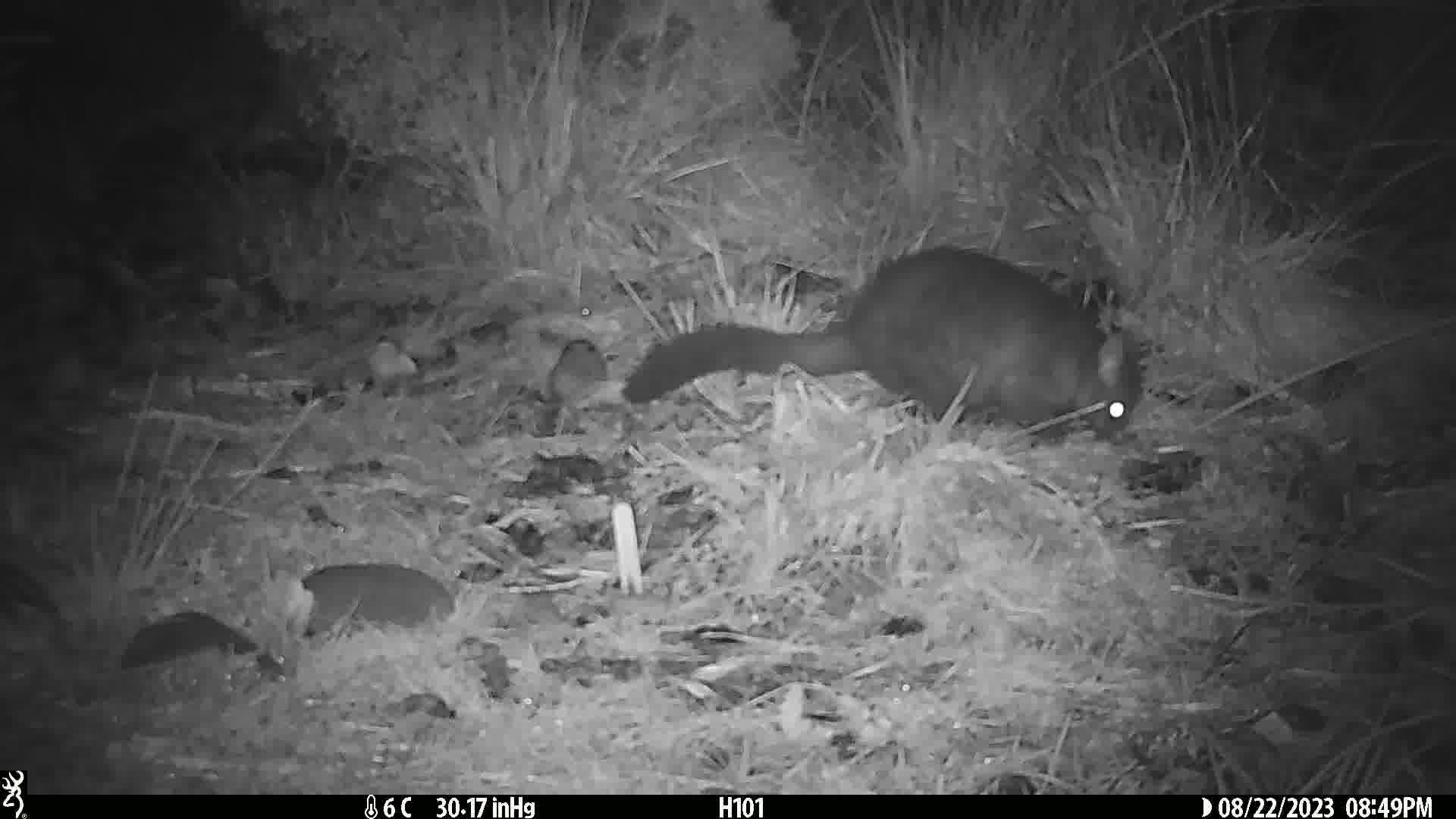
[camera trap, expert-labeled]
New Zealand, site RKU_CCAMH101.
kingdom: Animalia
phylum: Chordata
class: Mammalia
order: Diprotodontia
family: Phalangeridae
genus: Trichosurus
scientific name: Trichosurus vulpecula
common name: common brushtail possum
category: possum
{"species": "possum (common brushtail possum) (Trichosurus vulpecula)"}